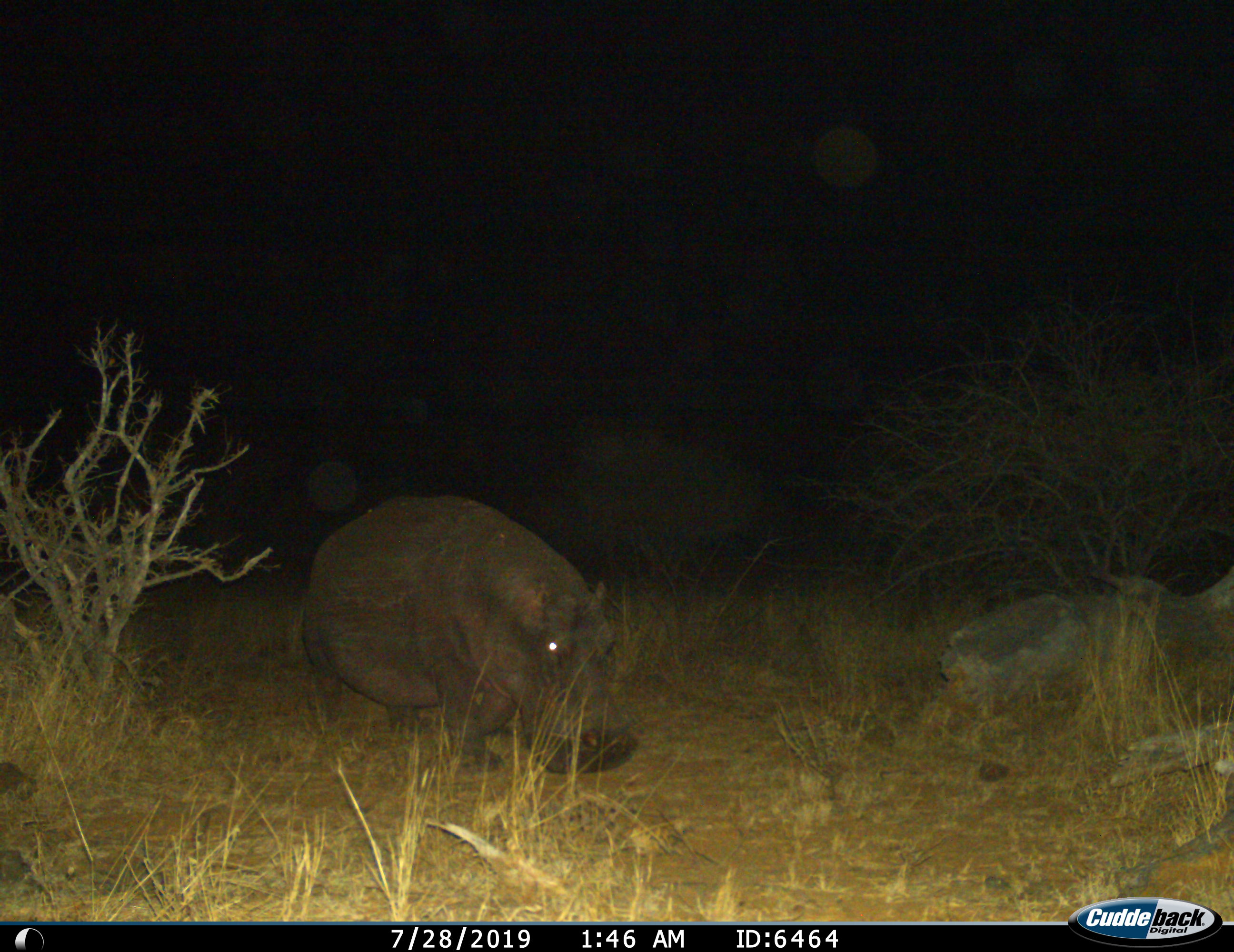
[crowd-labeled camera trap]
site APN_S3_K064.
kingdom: Animalia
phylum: Chordata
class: Mammalia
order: Artiodactyla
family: Hippopotamidae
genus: Hippopotamus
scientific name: Hippopotamus amphibius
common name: hippopotamus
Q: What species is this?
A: Hippopotamus (Hippopotamus amphibius).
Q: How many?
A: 1.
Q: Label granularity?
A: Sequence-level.